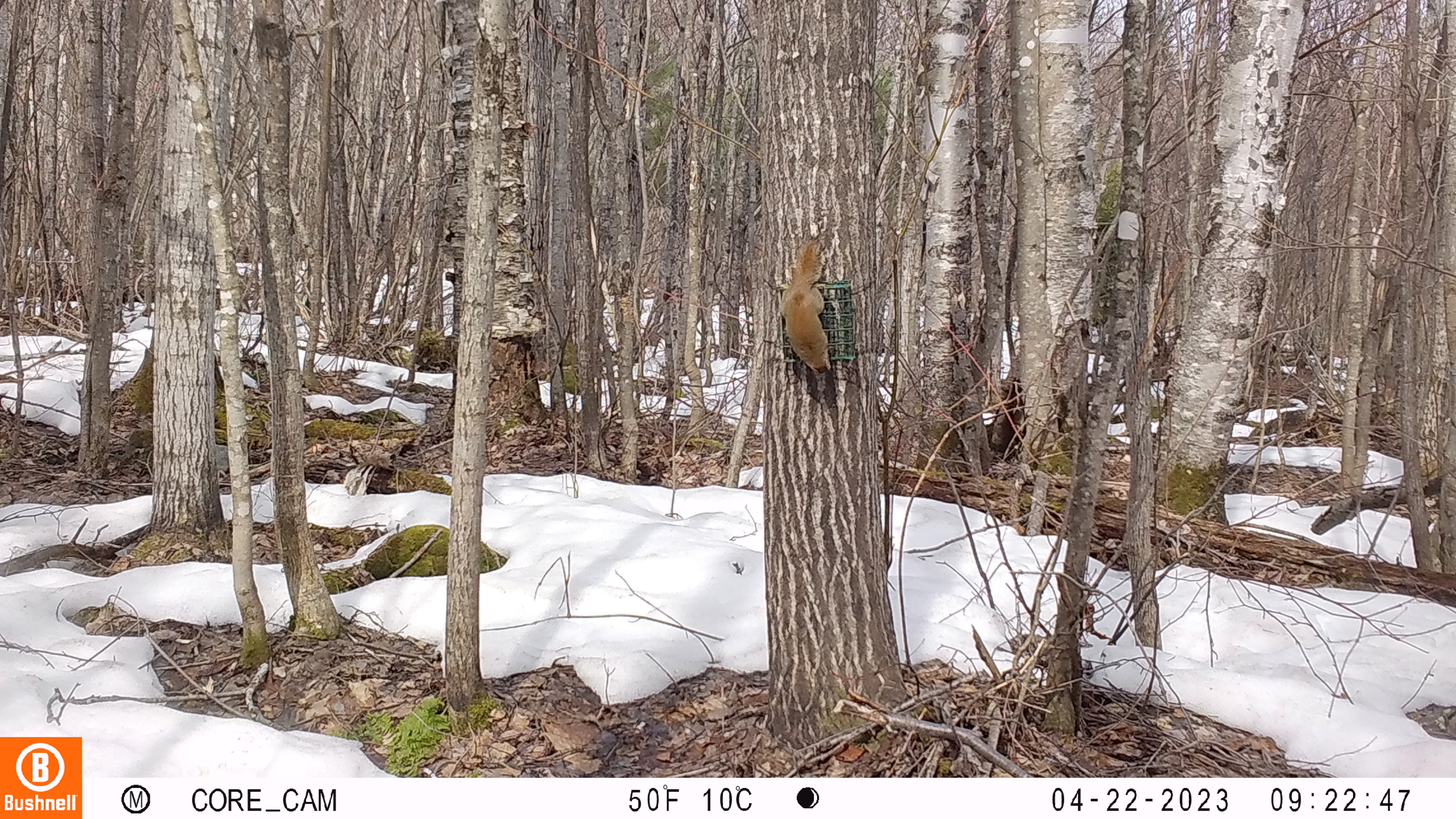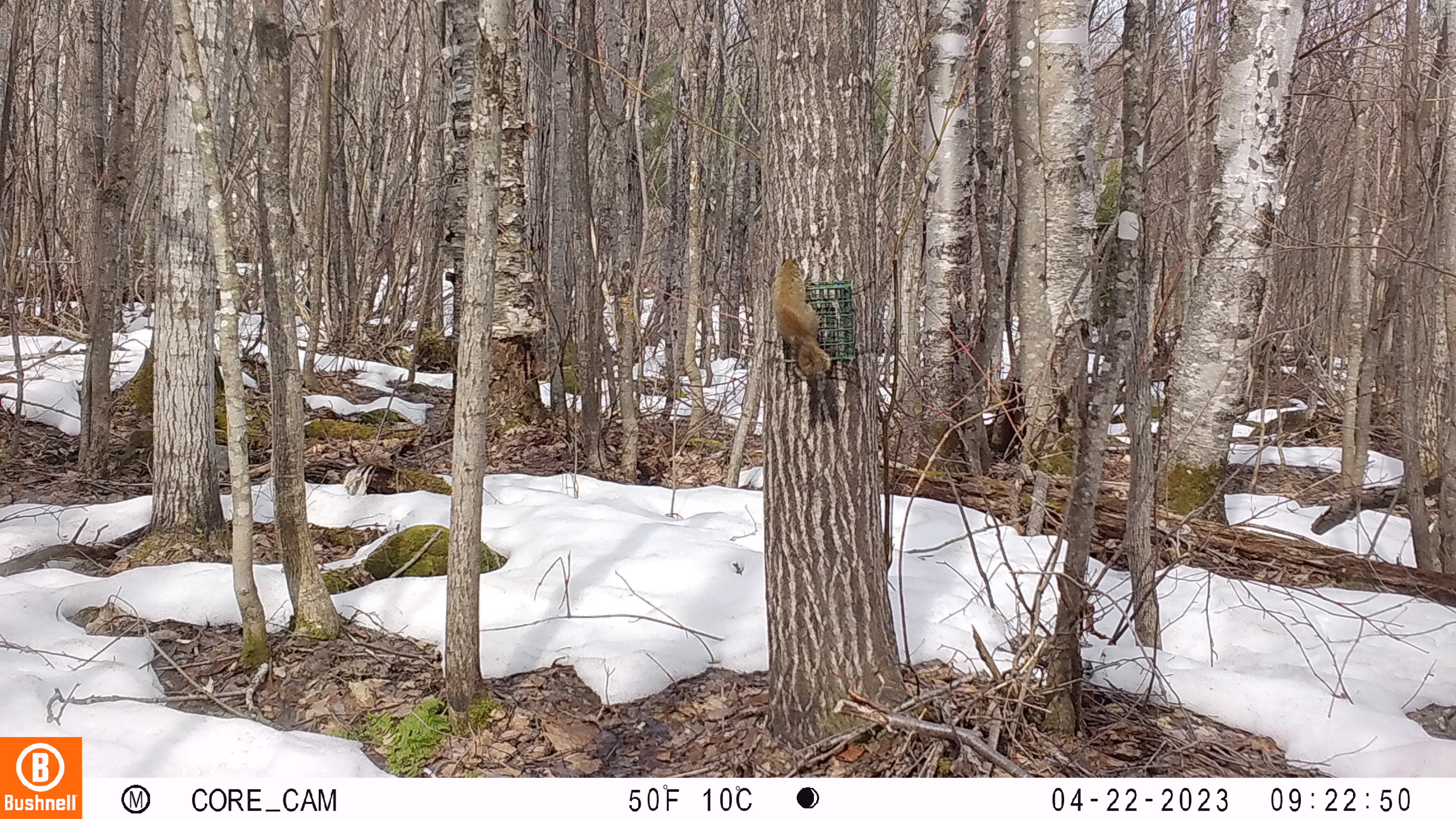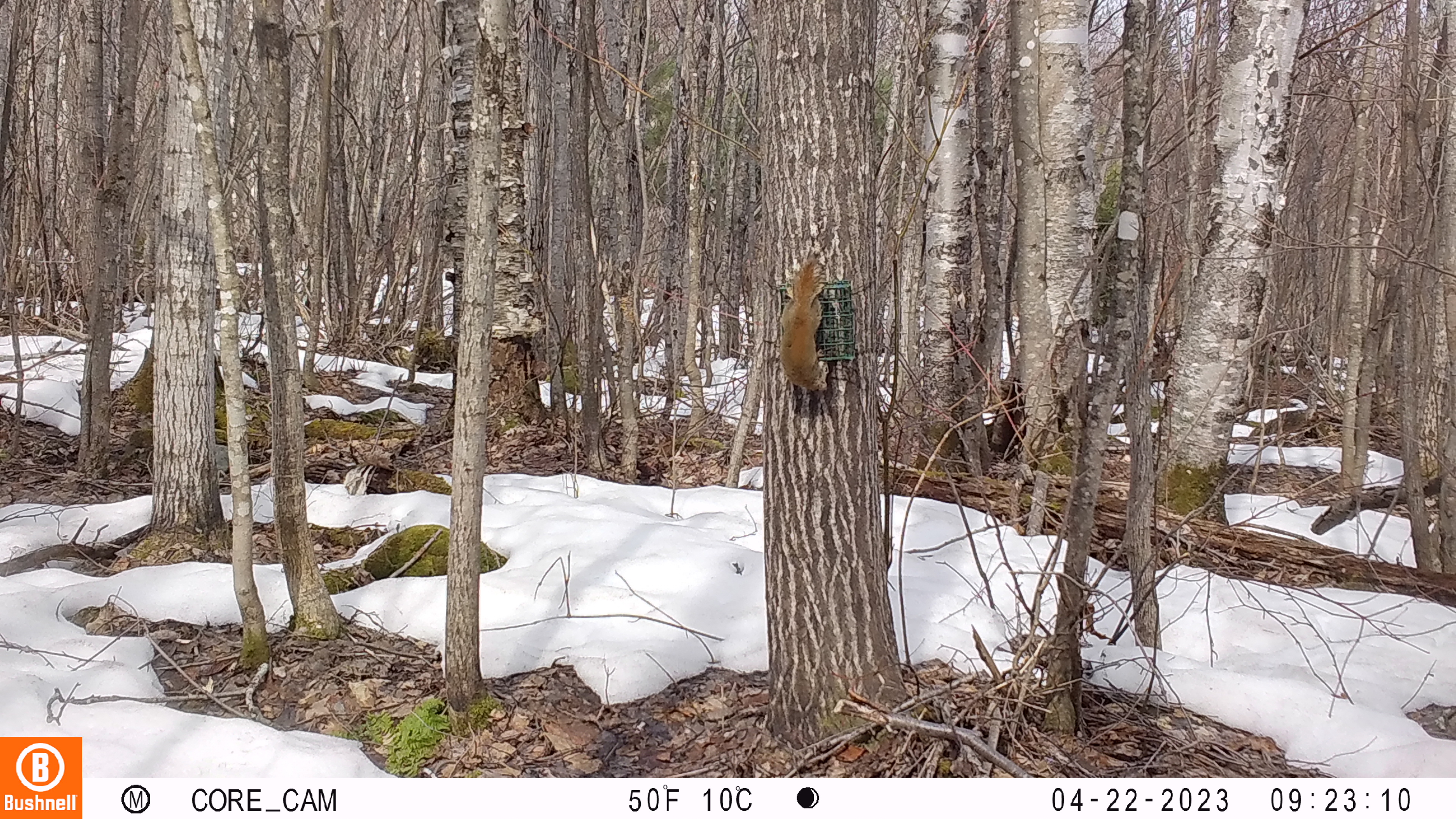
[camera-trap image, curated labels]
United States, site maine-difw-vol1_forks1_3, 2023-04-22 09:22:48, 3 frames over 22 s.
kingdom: Animalia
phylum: Chordata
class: Mammalia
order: Rodentia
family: Sciuridae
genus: Tamiasciurus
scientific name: Tamiasciurus hudsonicus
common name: red squirrel